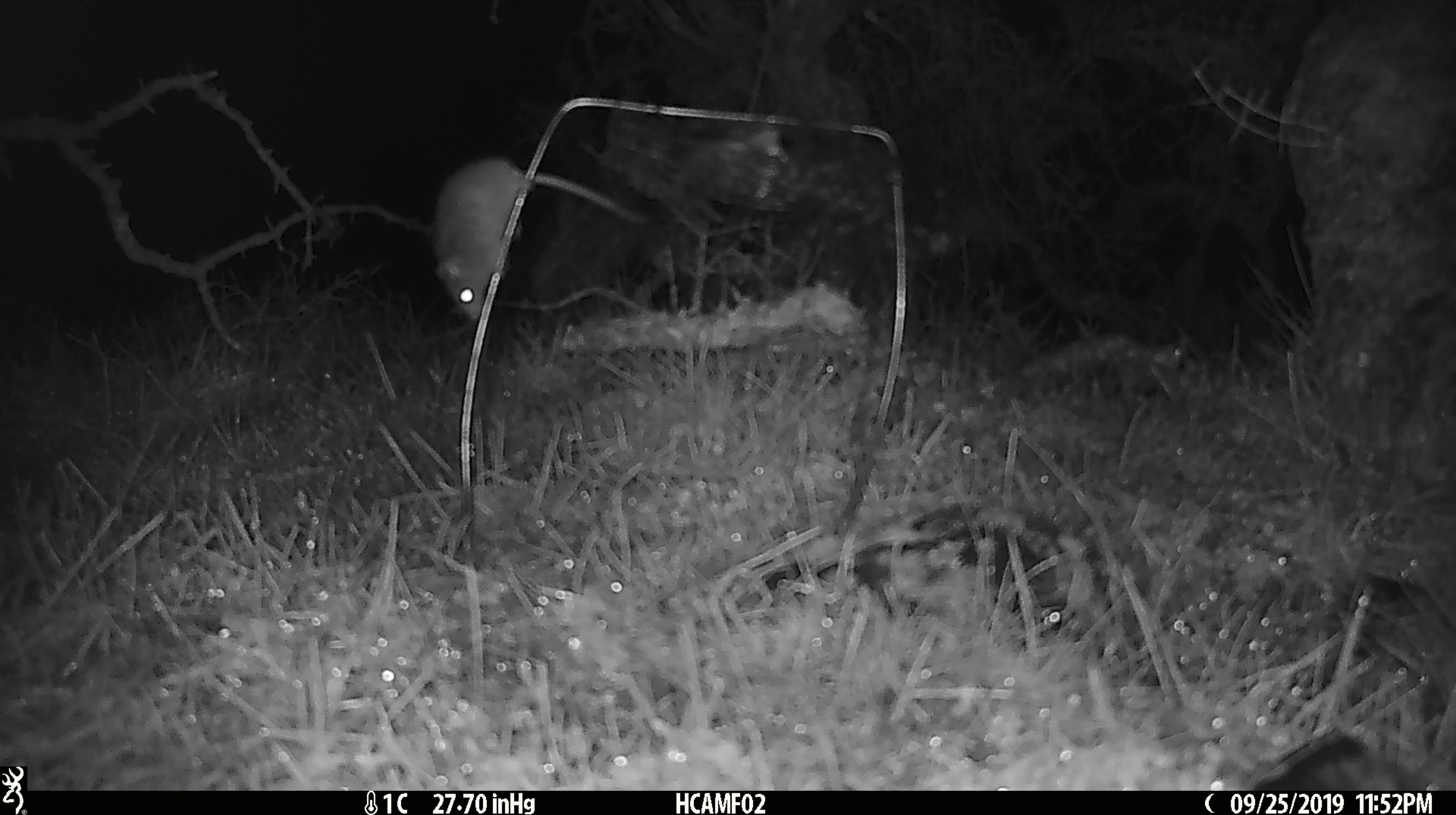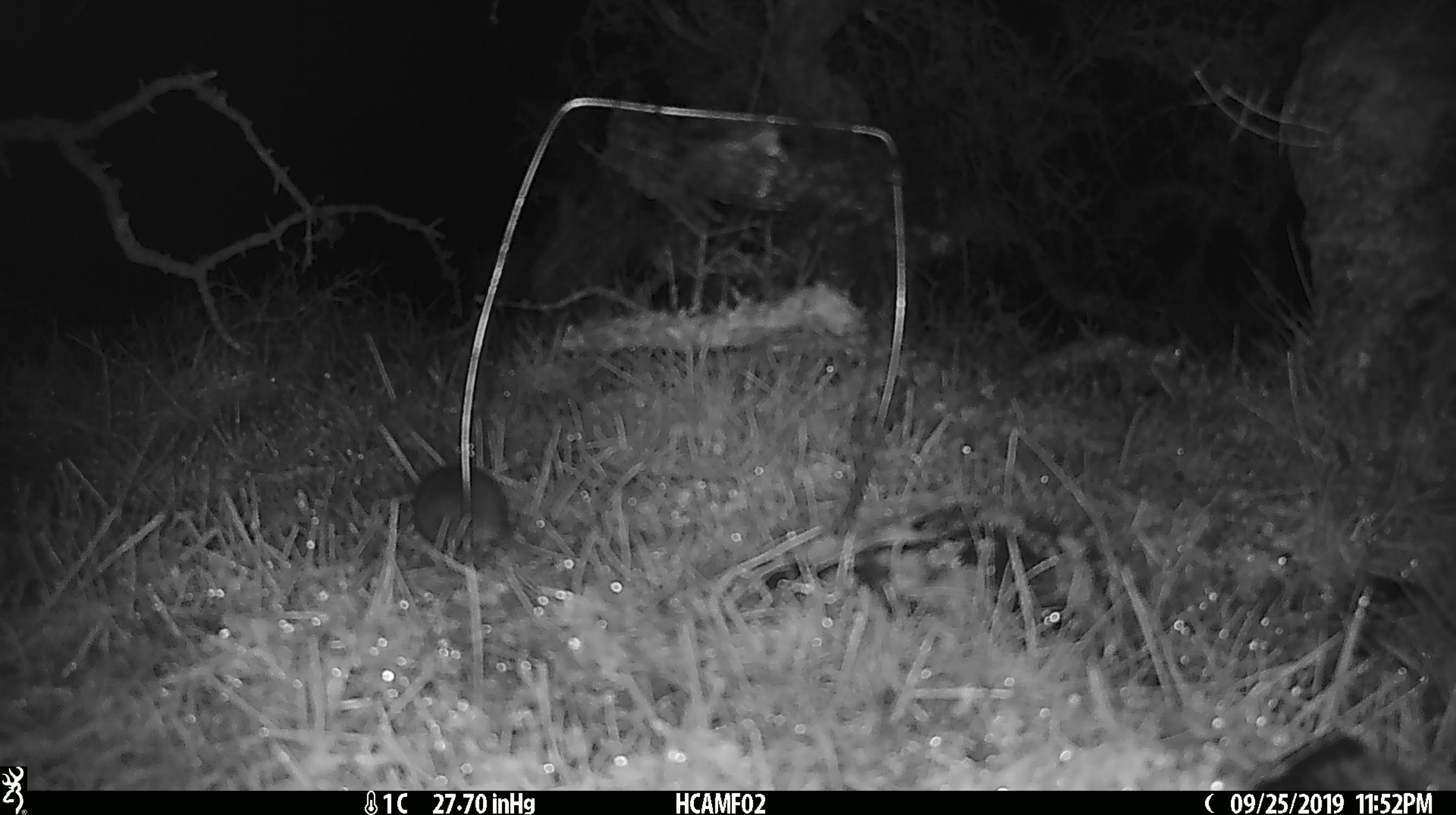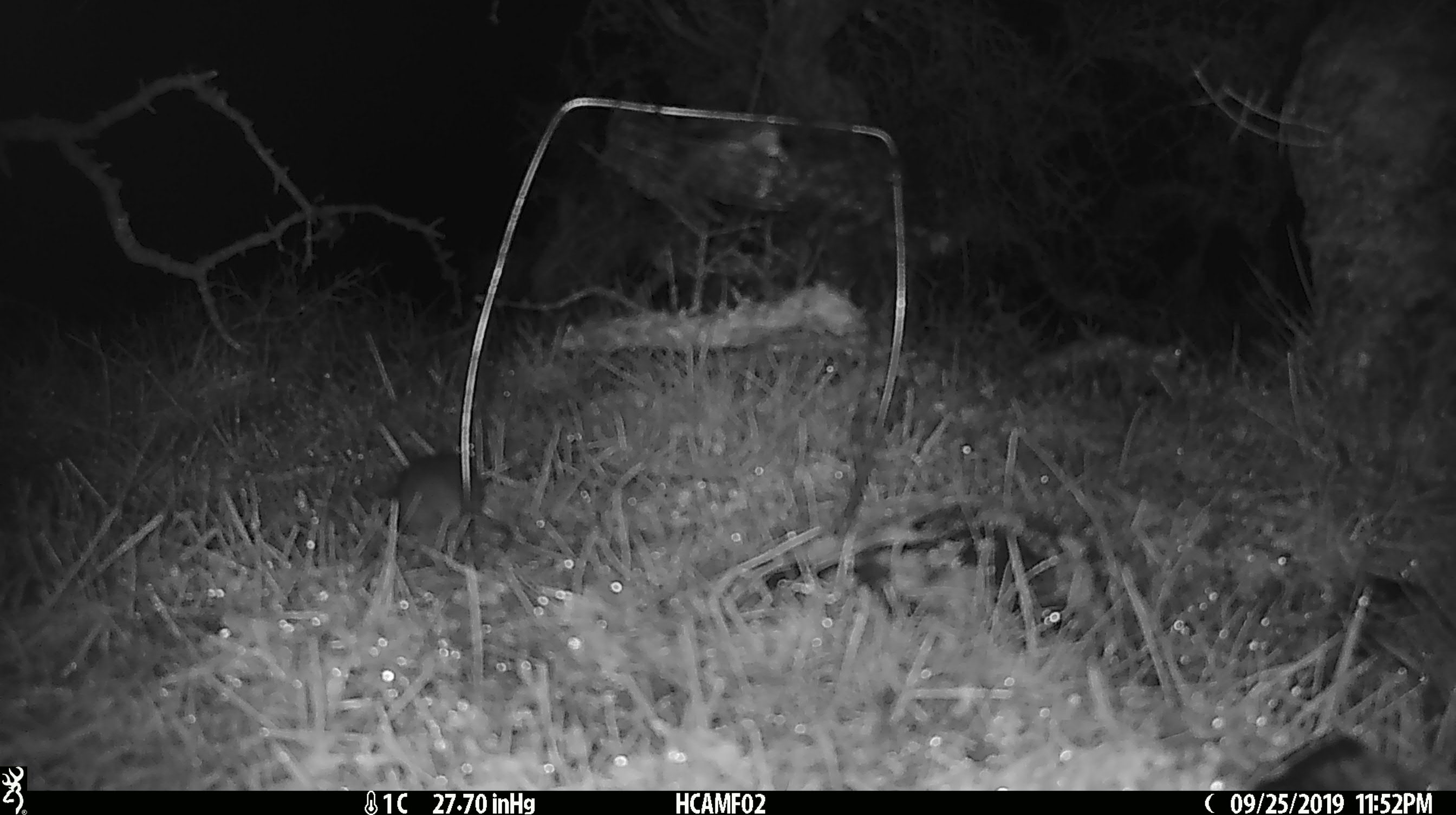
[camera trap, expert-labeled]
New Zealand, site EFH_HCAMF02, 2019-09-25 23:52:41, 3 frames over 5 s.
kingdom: Animalia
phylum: Chordata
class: Mammalia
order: Rodentia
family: Muridae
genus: Mus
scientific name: Mus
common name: mouse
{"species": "mouse (Mus)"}